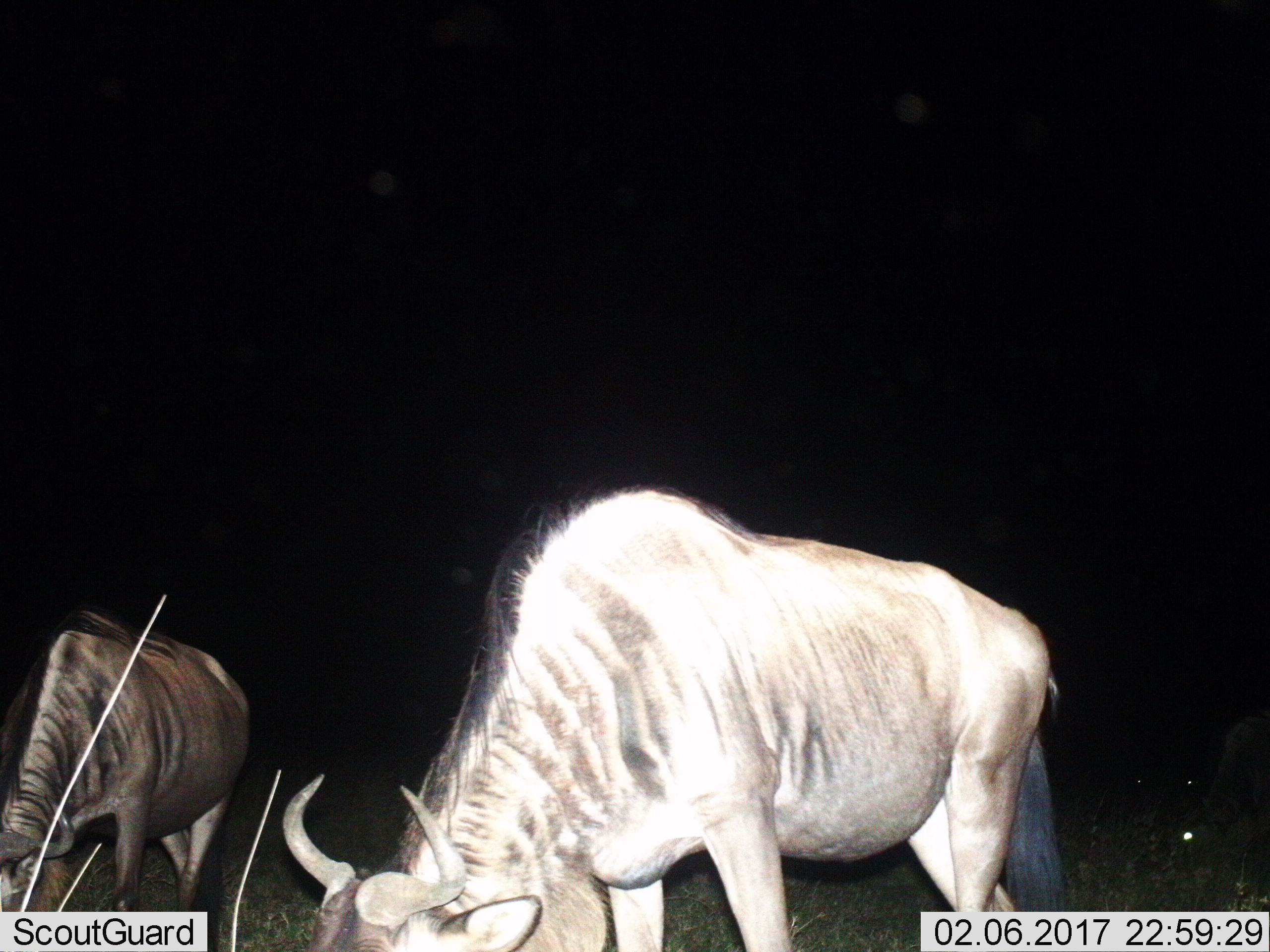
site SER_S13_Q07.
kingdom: Animalia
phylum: Chordata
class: Mammalia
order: Artiodactyla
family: Bovidae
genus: Connochaetes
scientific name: Connochaetes taurinus taurinus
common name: blue wildebeest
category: wildebeestblue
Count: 3.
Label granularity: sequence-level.